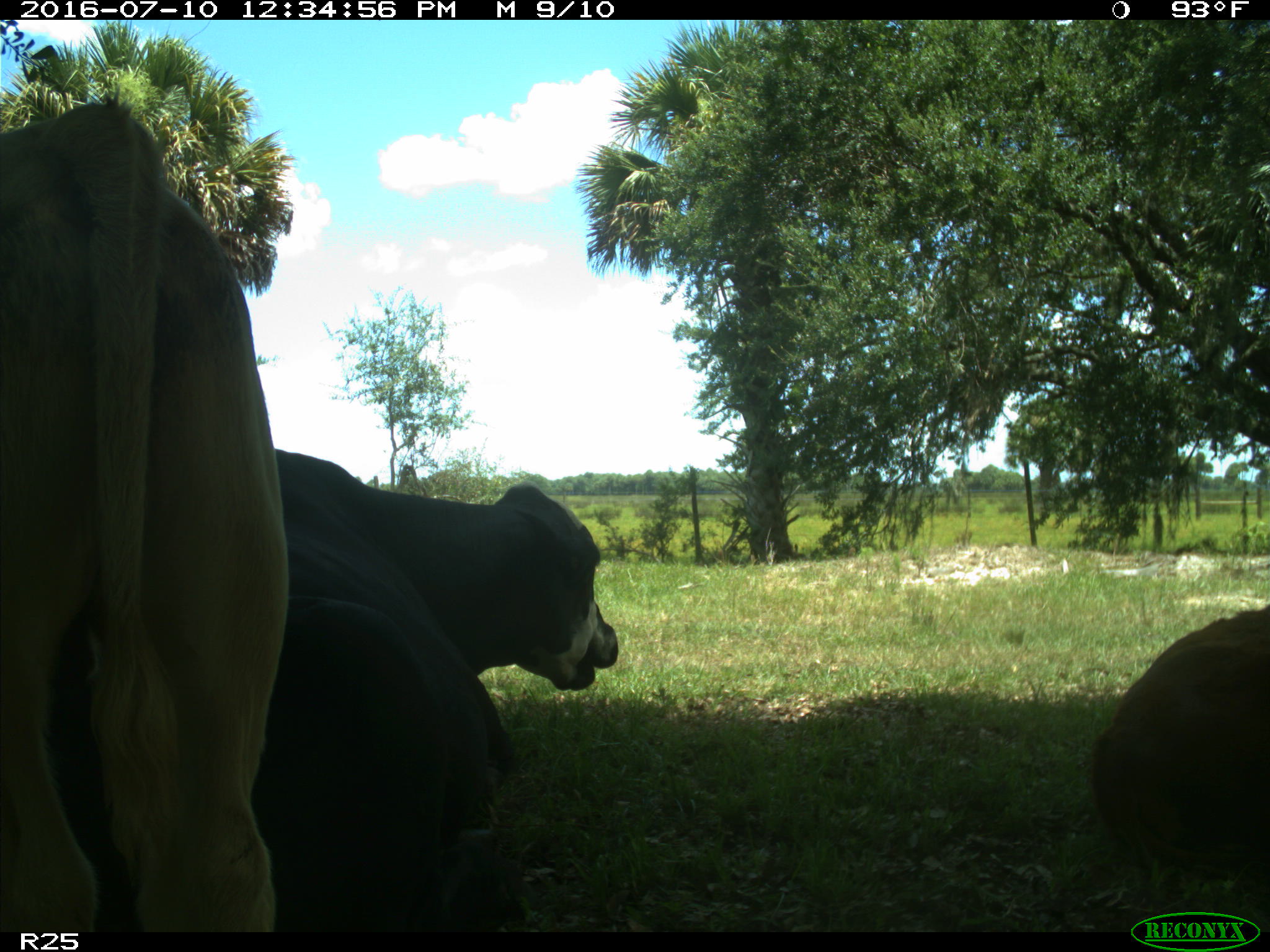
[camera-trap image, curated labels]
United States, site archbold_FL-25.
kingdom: Animalia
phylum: Chordata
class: Mammalia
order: Artiodactyla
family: Bovidae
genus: Bos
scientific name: Bos taurus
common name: domestic cow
Bos taurus (domestic cow).